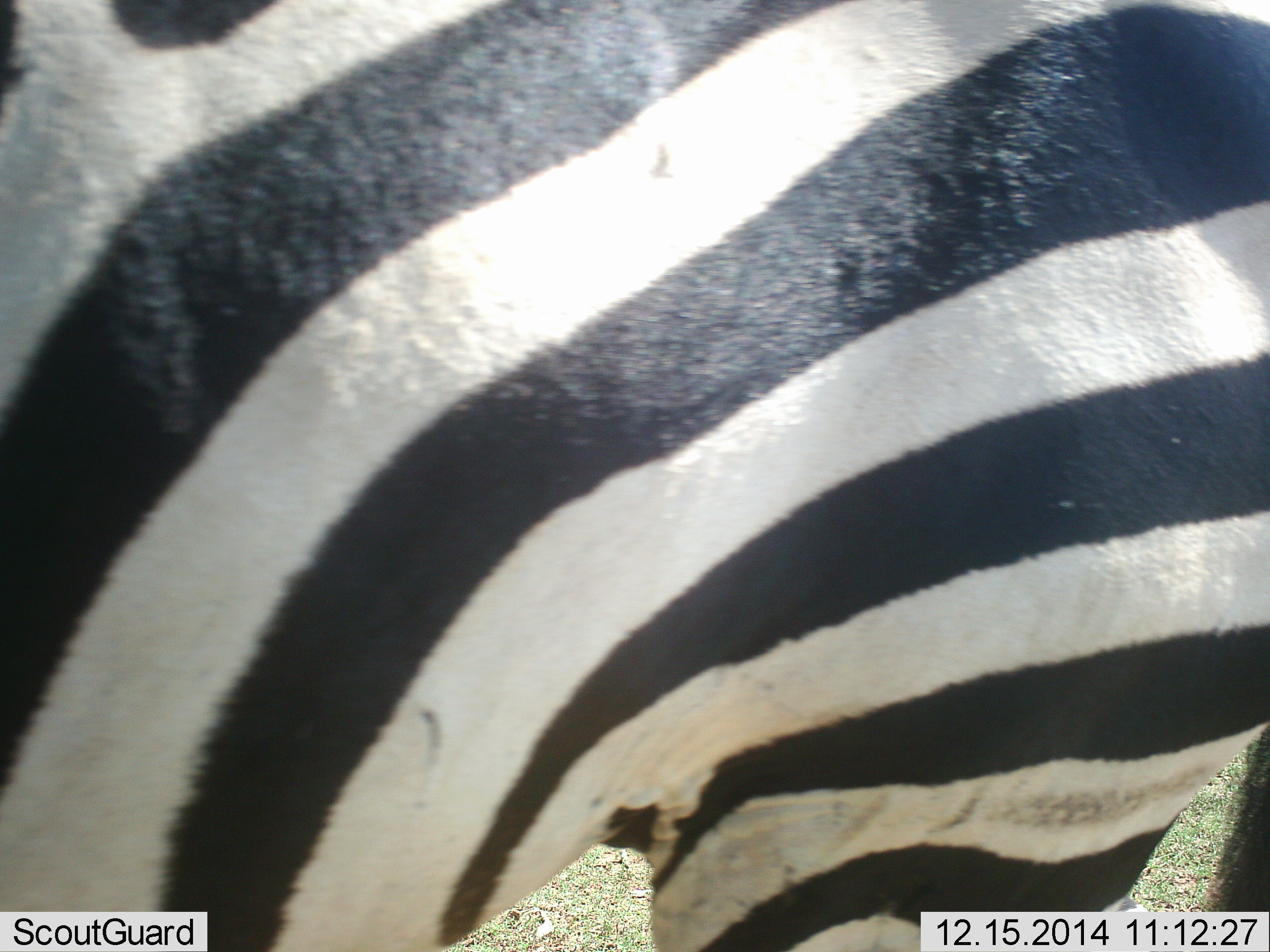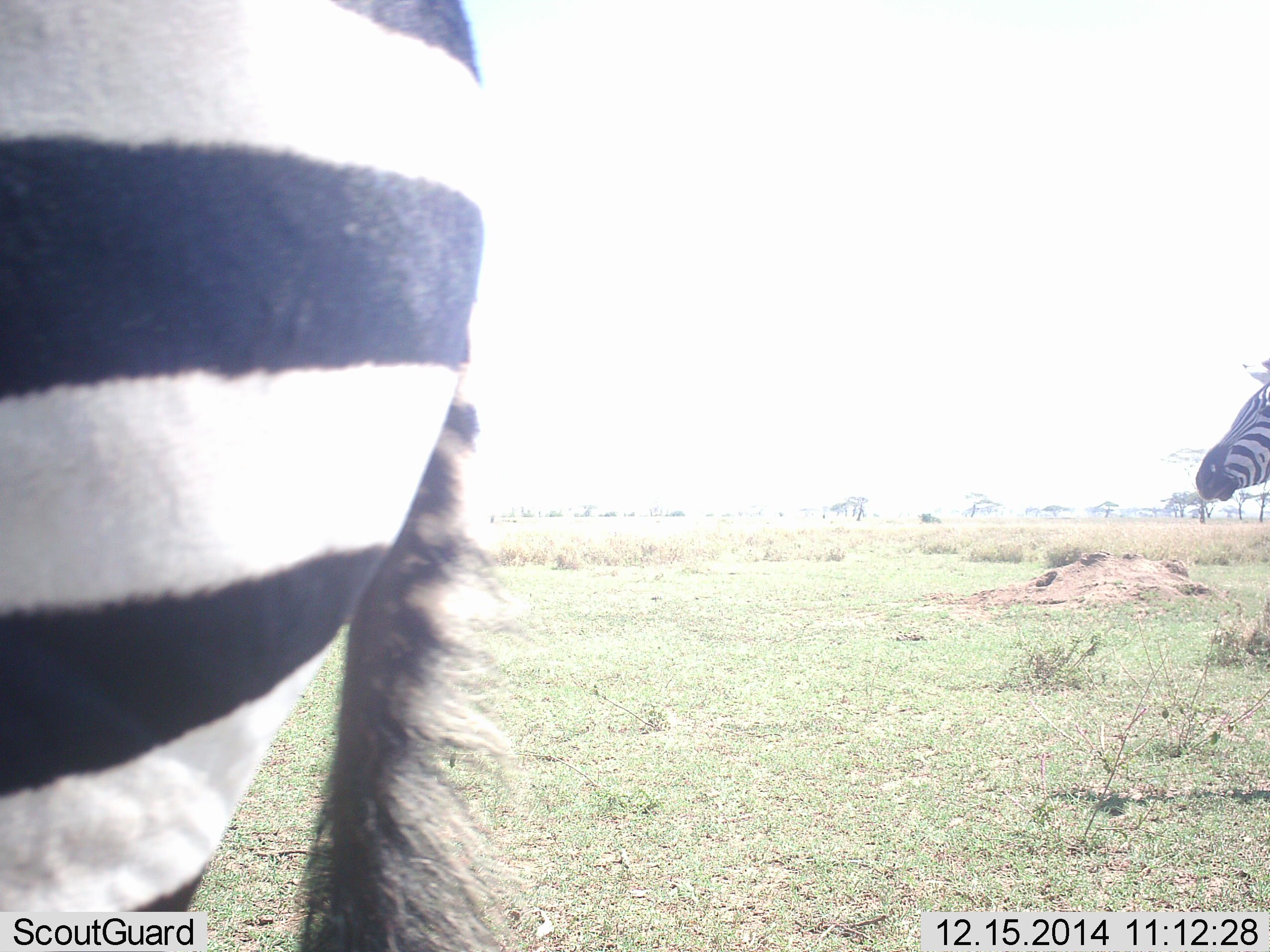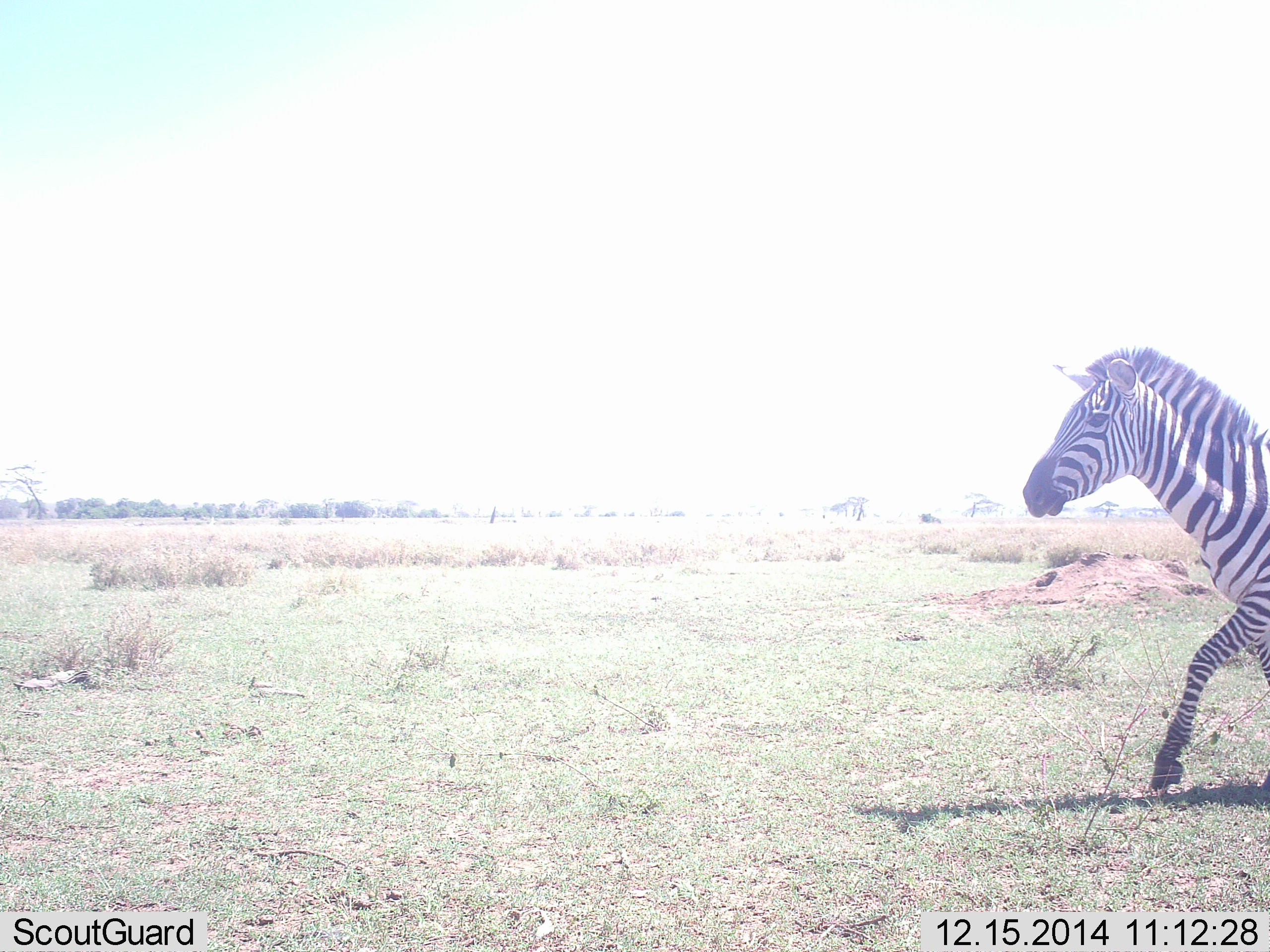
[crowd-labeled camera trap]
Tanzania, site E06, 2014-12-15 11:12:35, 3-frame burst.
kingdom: Animalia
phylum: Chordata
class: Mammalia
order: Perissodactyla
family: Equidae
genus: Equus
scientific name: Equus quagga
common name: plains zebra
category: zebra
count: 2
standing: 0%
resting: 0%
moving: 90%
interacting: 10%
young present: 0%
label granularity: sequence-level